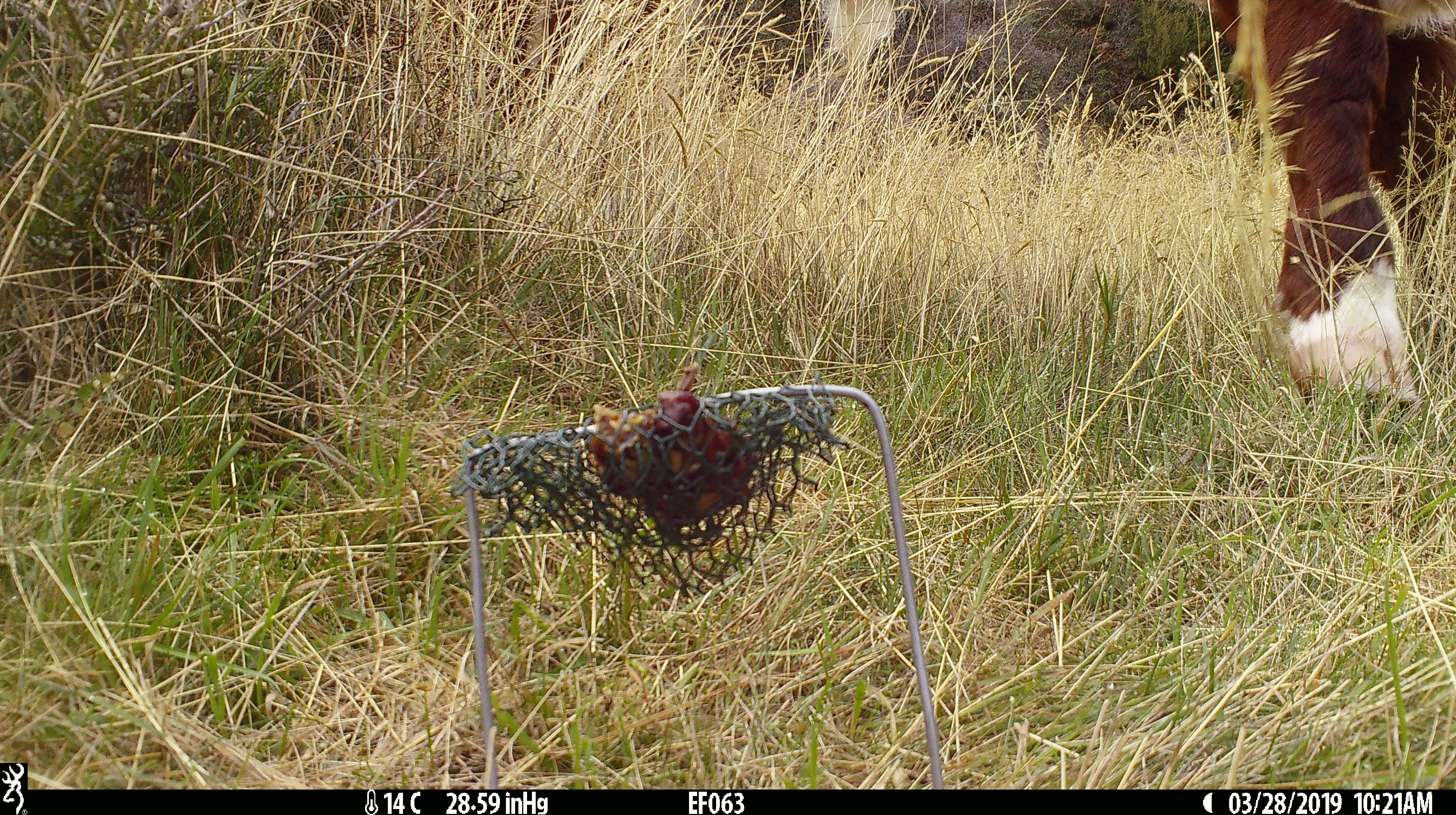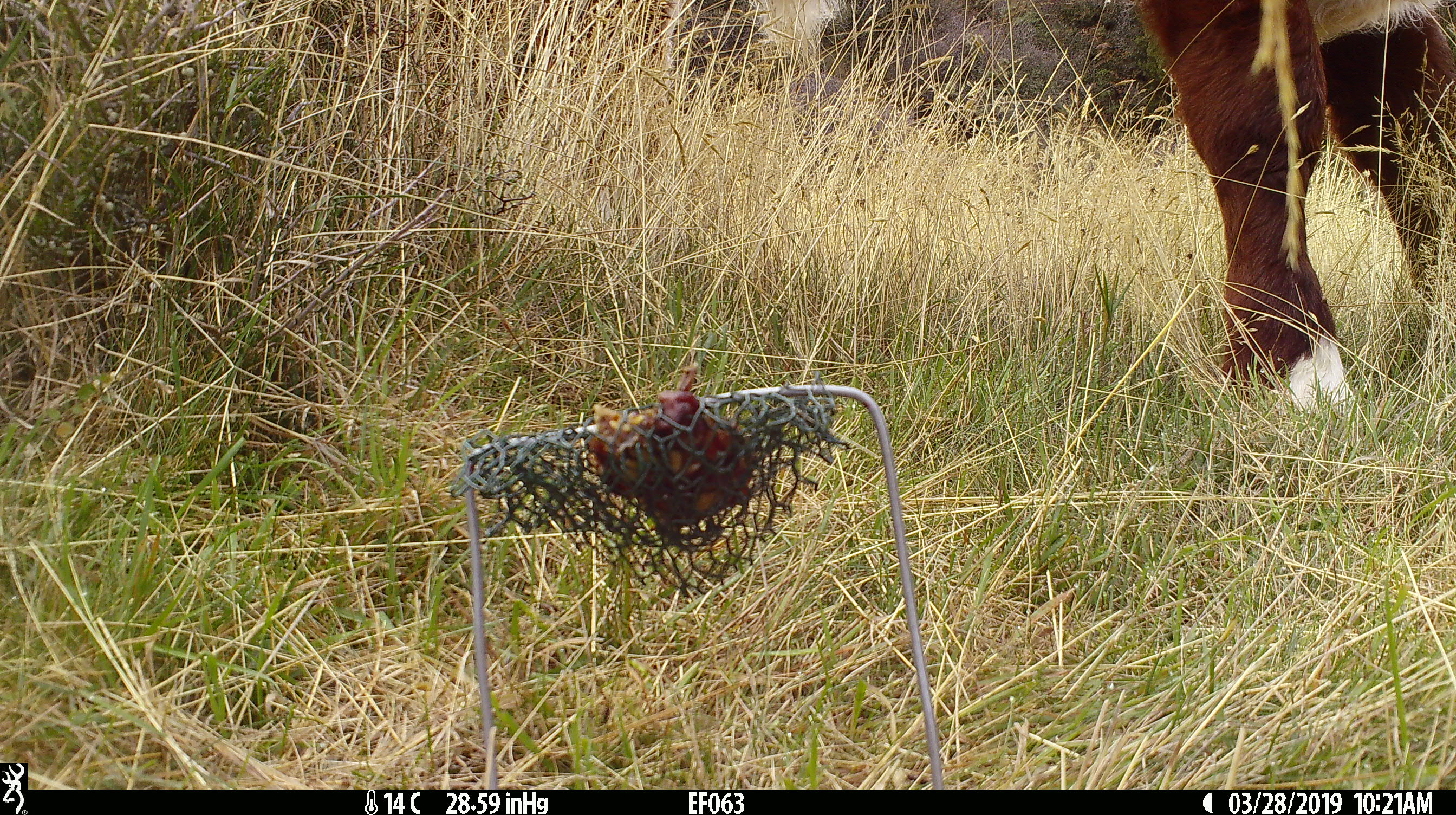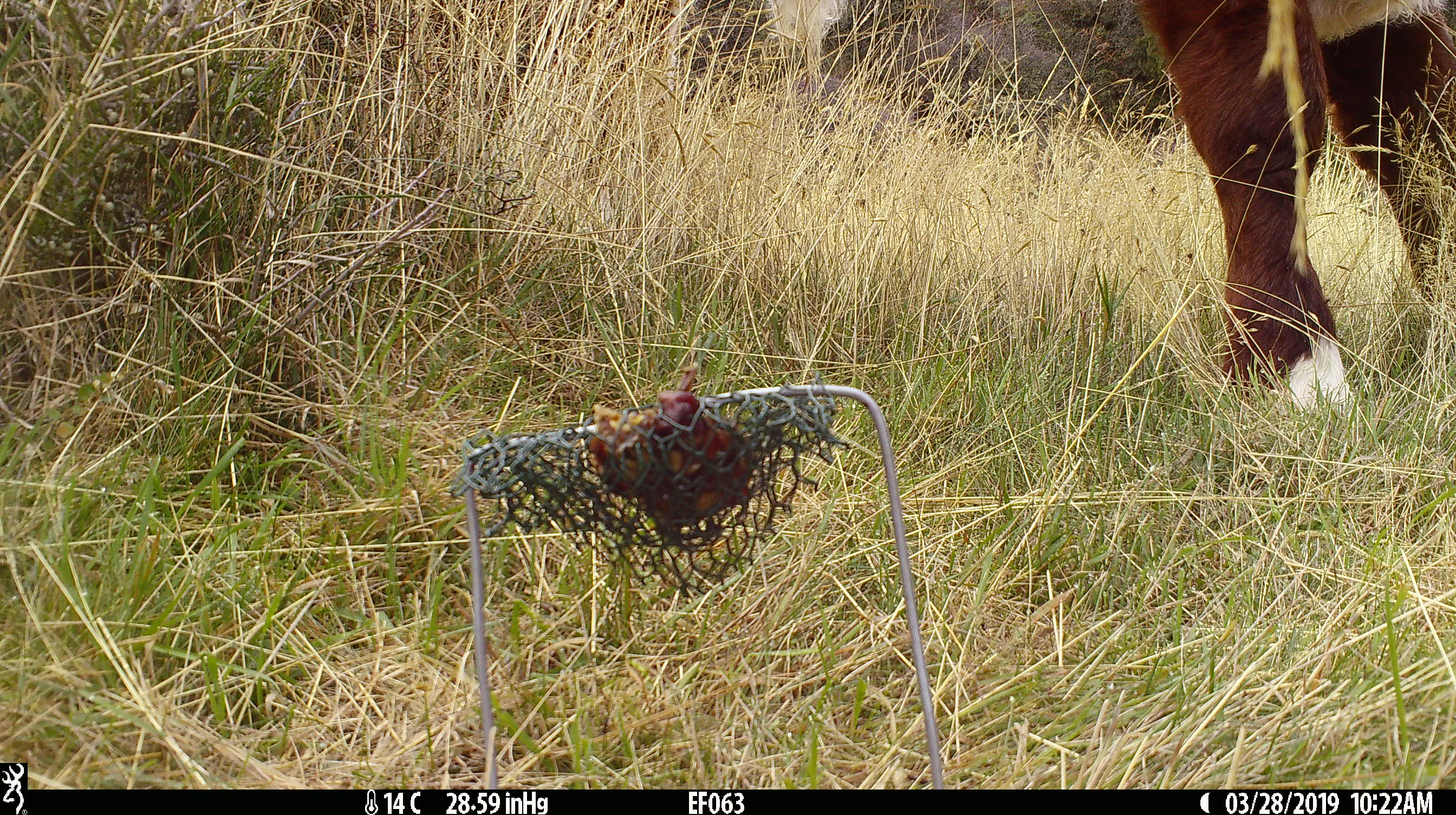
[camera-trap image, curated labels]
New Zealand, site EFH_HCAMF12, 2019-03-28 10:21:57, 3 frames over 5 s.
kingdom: Animalia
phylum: Chordata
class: Mammalia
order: Artiodactyla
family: Bovidae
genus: Bos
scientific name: Bos taurus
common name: domestic cow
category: cow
Cow (domestic cow) (Bos taurus).